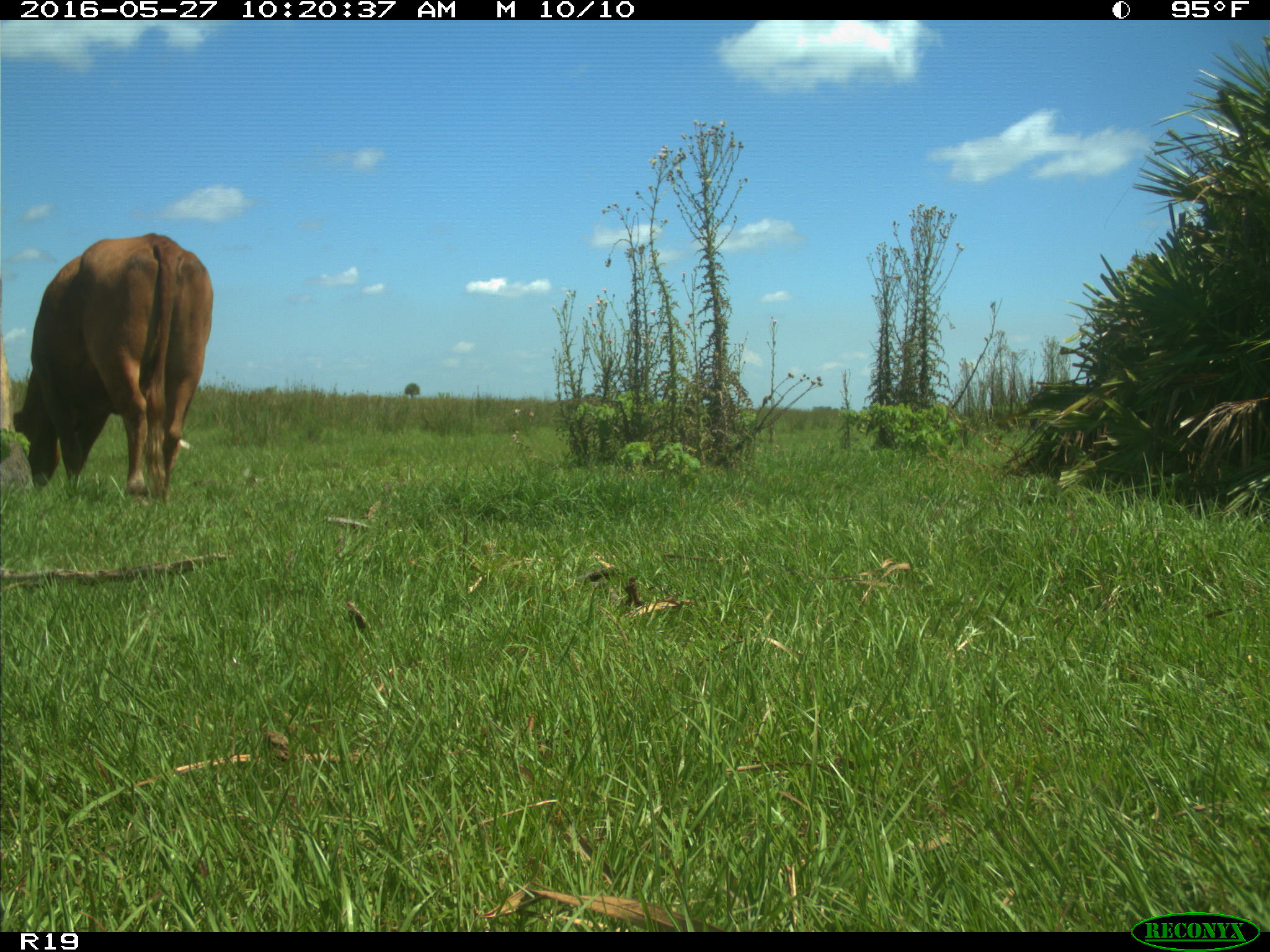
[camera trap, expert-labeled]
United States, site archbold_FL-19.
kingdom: Animalia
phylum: Chordata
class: Mammalia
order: Artiodactyla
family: Bovidae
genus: Bos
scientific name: Bos taurus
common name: domestic cow